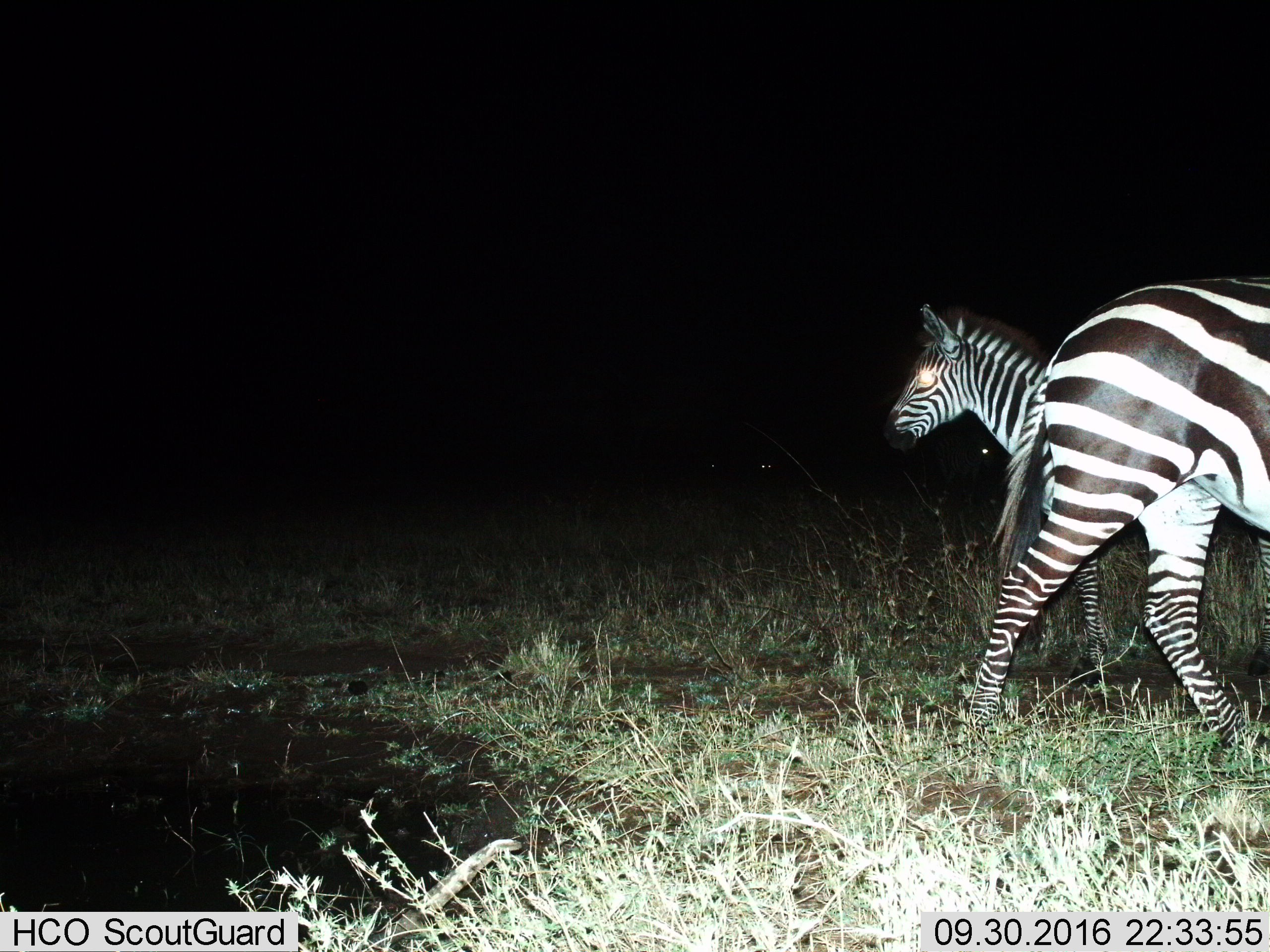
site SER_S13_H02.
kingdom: Animalia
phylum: Chordata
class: Mammalia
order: Perissodactyla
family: Equidae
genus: Equus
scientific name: Equus quagga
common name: plains zebra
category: zebraplains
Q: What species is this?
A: Zebraplains (plains zebra) (Equus quagga).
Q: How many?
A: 2.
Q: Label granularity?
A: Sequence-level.